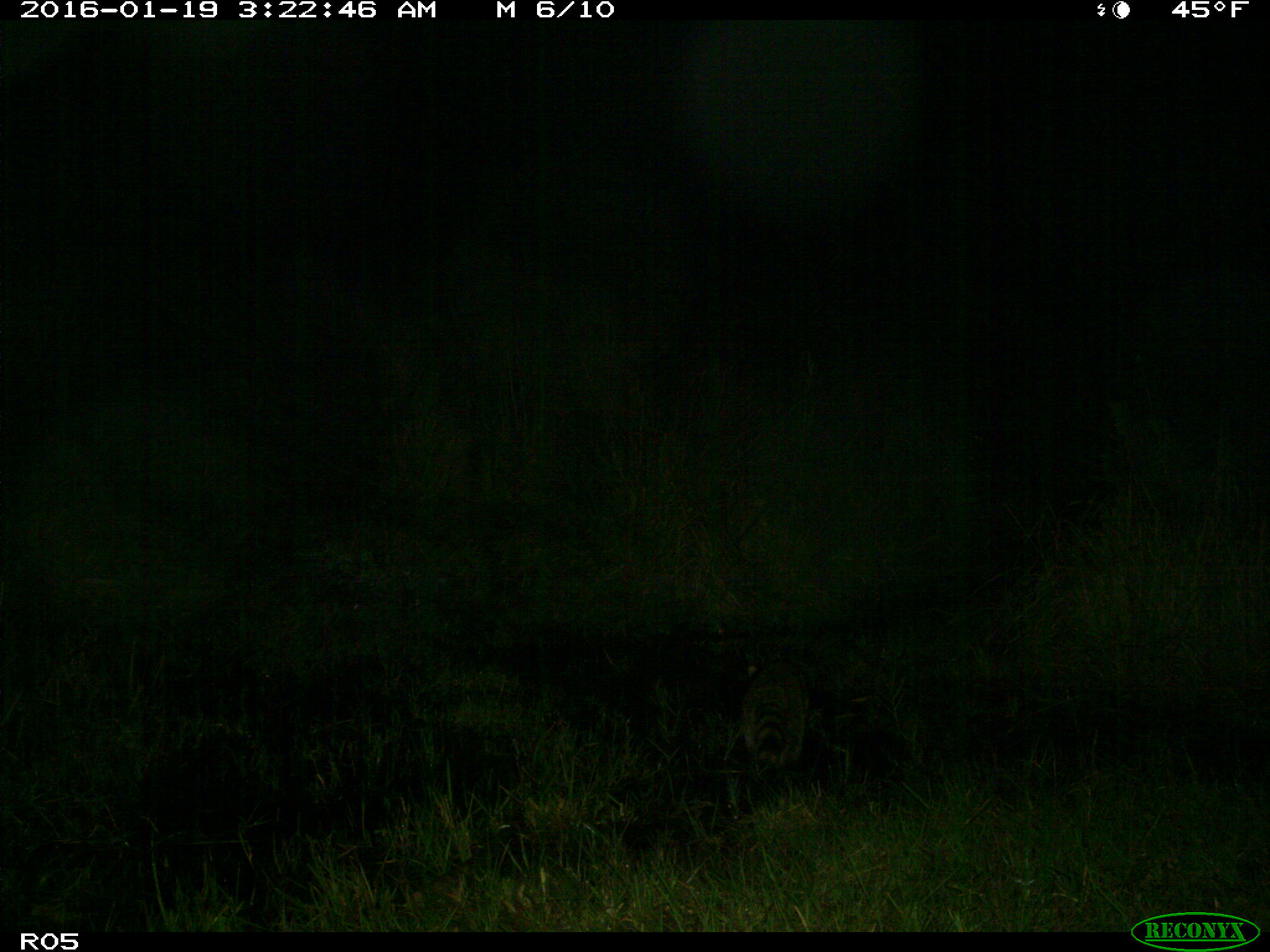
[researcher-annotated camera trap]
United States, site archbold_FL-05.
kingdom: Animalia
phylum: Chordata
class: Mammalia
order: Carnivora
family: Procyonidae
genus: Procyon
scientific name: Procyon lotor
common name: common raccoon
Procyon lotor (common raccoon).